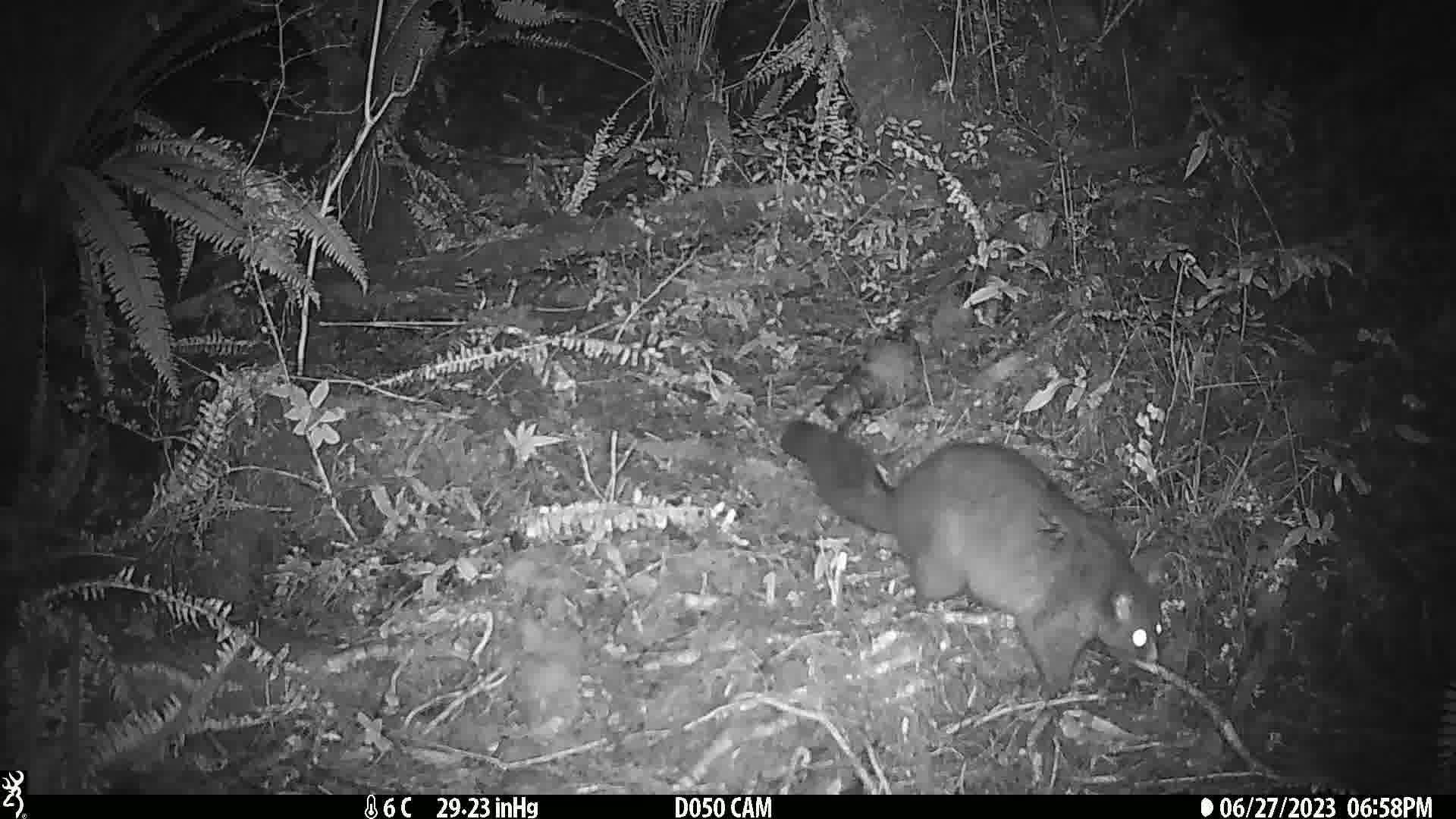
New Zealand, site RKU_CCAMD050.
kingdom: Animalia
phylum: Chordata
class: Mammalia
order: Diprotodontia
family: Phalangeridae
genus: Trichosurus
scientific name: Trichosurus vulpecula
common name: common brushtail possum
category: possum